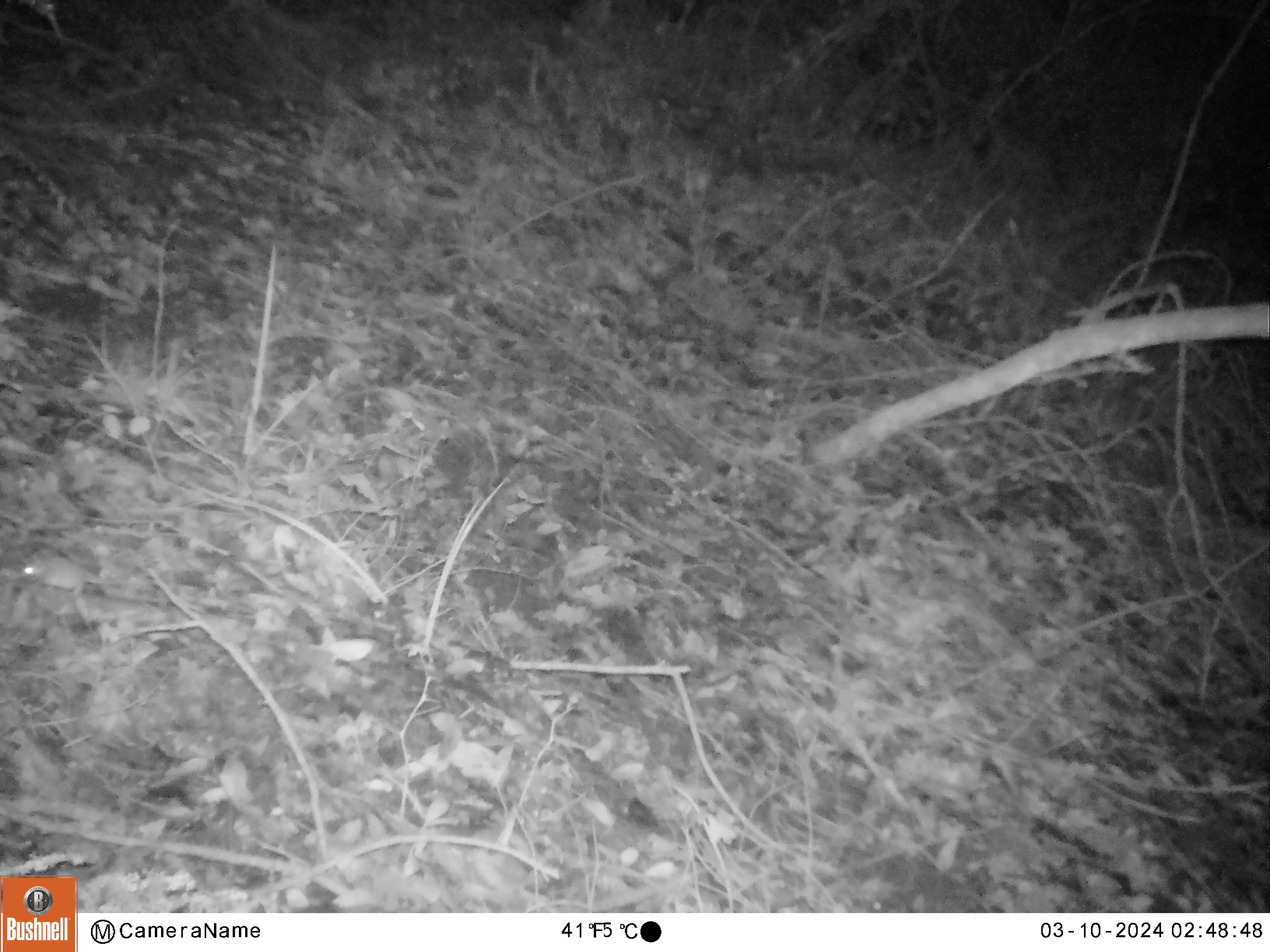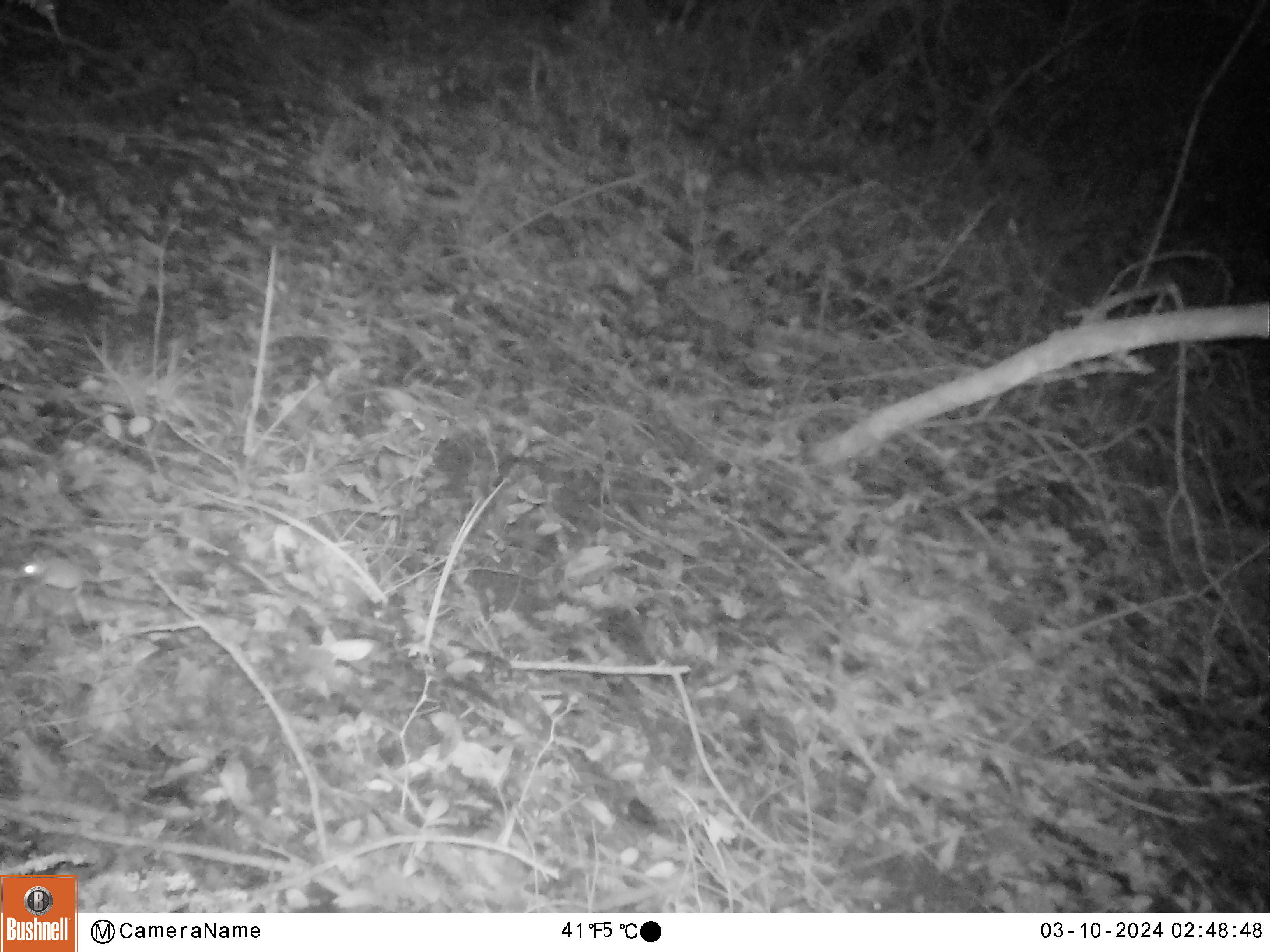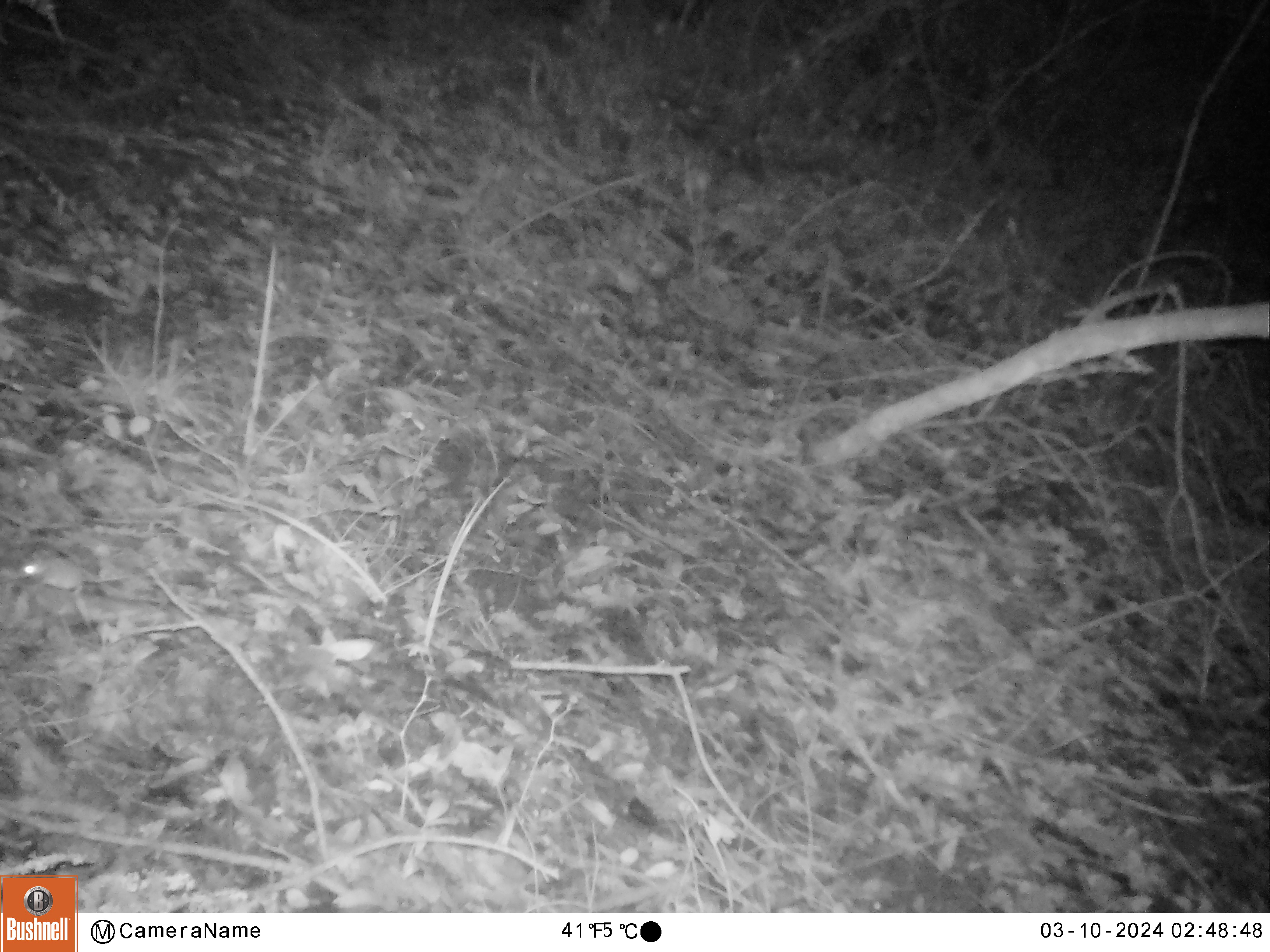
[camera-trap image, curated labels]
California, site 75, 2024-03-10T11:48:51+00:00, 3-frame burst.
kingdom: Animalia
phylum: Chordata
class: Mammalia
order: Rodentia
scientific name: Rodentia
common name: mouse or rat